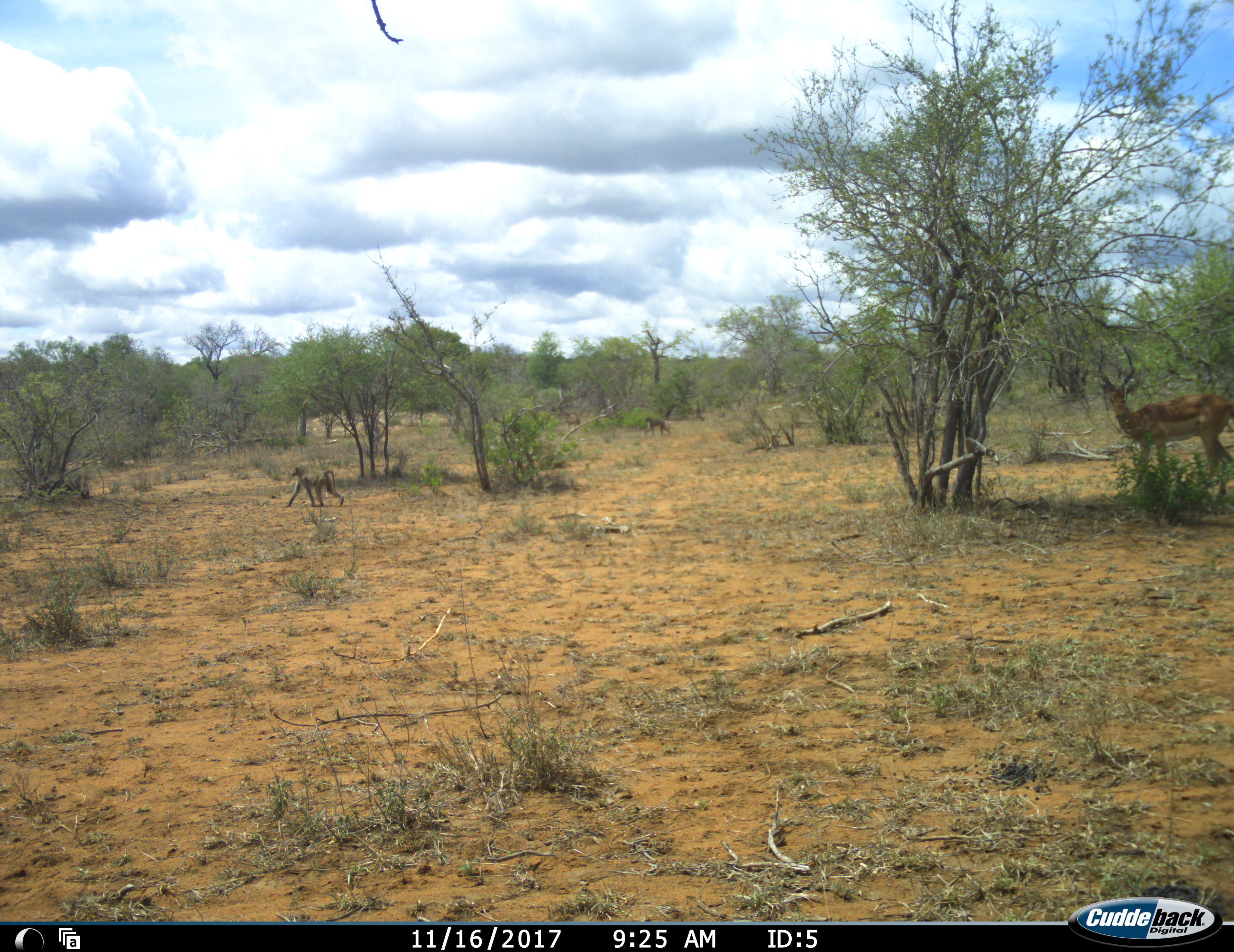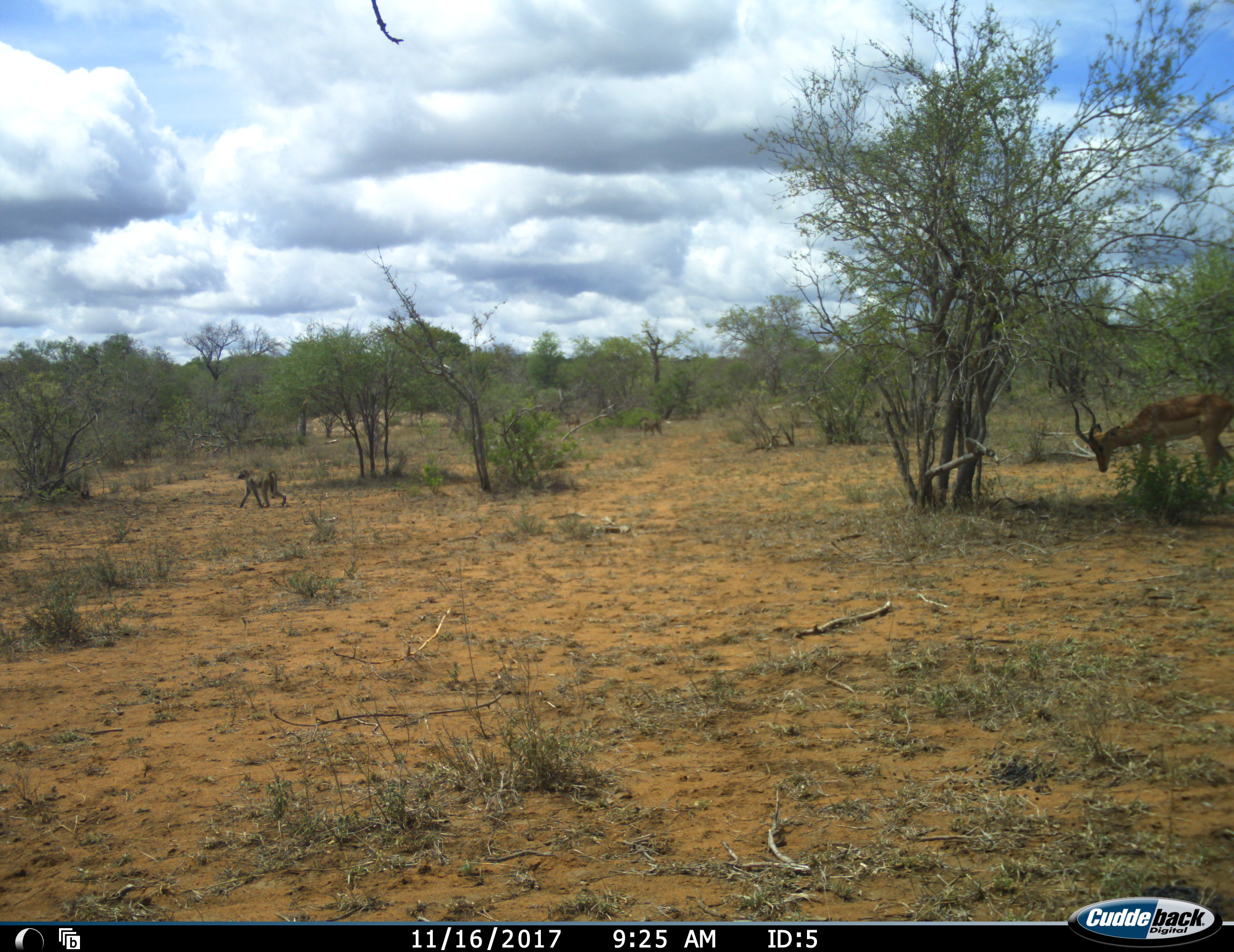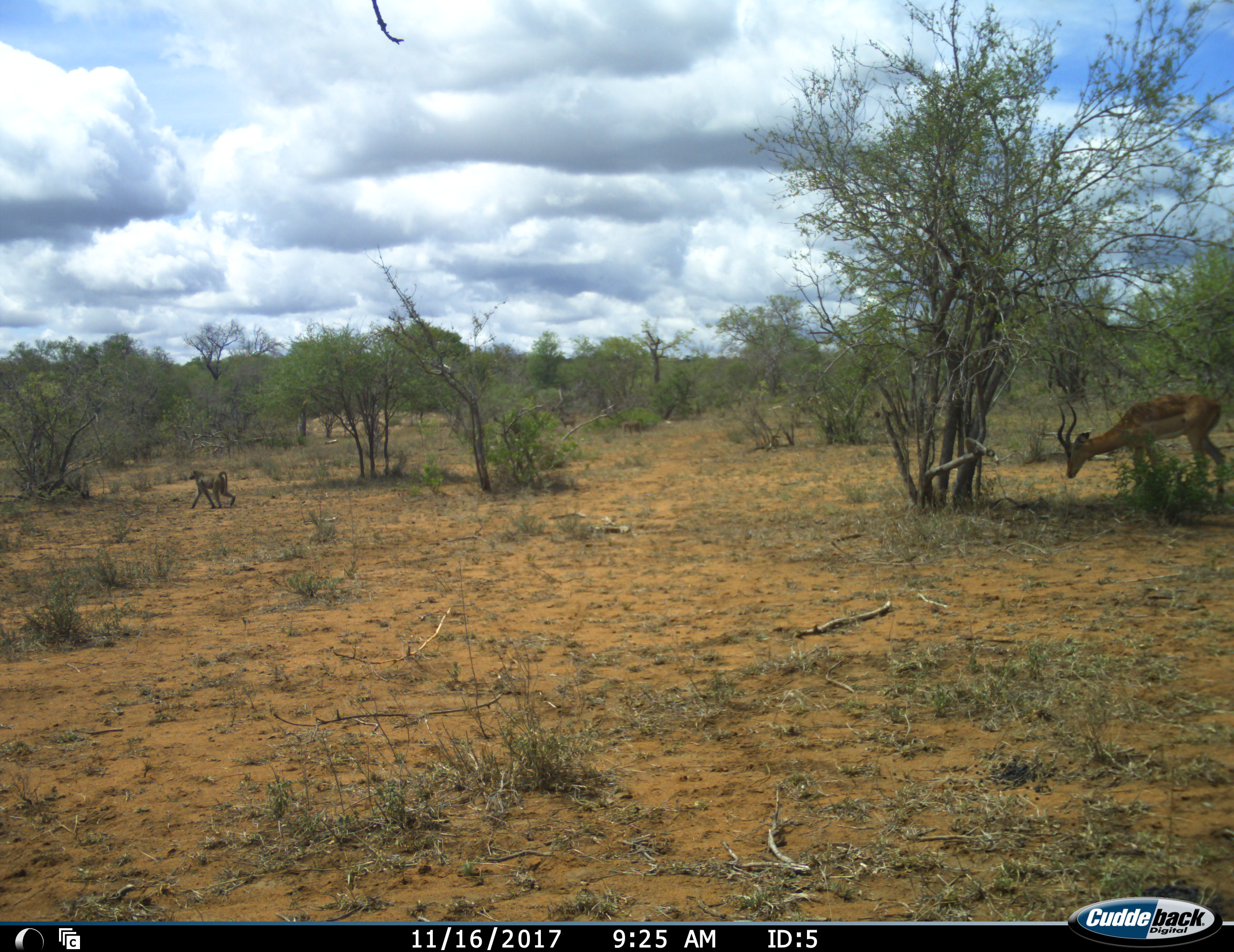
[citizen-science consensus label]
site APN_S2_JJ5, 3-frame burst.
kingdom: Animalia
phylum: Chordata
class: Mammalia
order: Primates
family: Cercopithecidae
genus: Papio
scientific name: Papio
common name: baboon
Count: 3.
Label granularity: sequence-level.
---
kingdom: Animalia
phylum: Chordata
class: Mammalia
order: Artiodactyla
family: Bovidae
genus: Aepyceros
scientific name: Aepyceros melampus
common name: impala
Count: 1.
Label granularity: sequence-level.